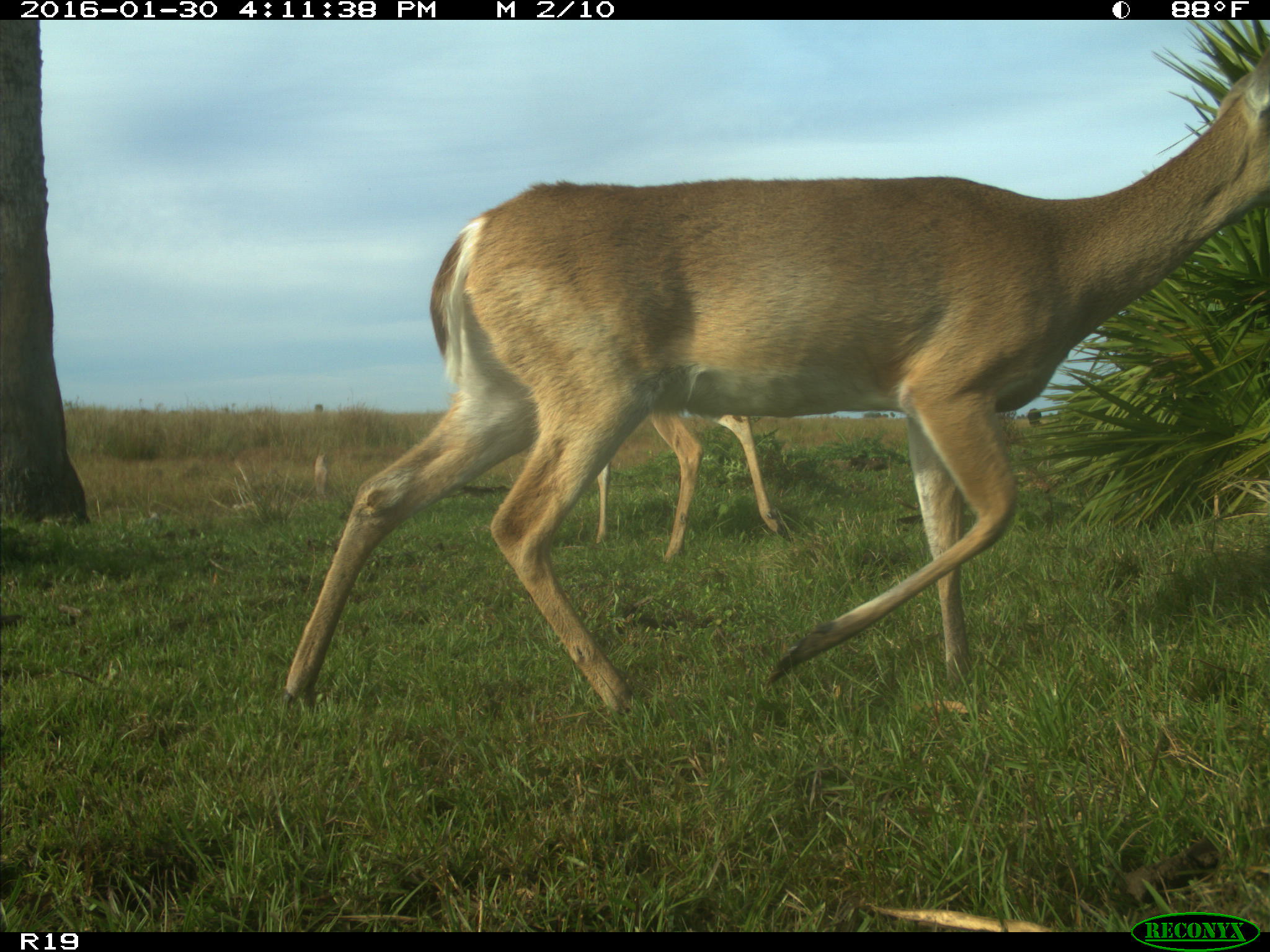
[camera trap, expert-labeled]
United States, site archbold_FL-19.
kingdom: Animalia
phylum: Chordata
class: Mammalia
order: Artiodactyla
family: Cervidae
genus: Odocoileus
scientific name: Odocoileus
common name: deer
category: unidentified deer